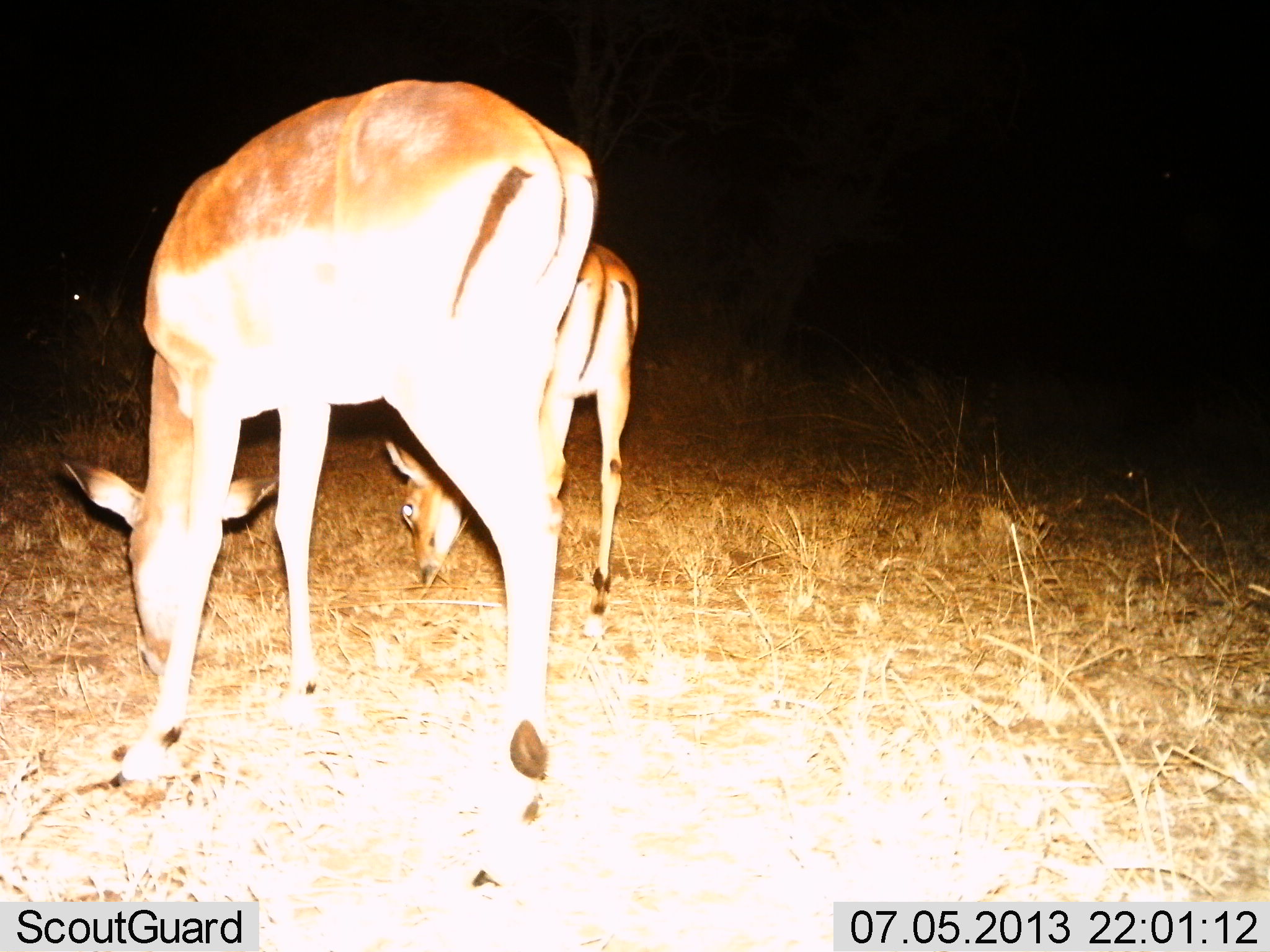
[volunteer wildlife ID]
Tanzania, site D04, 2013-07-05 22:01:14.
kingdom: Animalia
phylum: Chordata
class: Mammalia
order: Artiodactyla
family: Bovidae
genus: Aepyceros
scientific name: Aepyceros melampus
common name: impala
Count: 2.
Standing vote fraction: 20%.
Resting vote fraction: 0%.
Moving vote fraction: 0%.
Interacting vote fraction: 0%.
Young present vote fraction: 40%.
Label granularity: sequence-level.